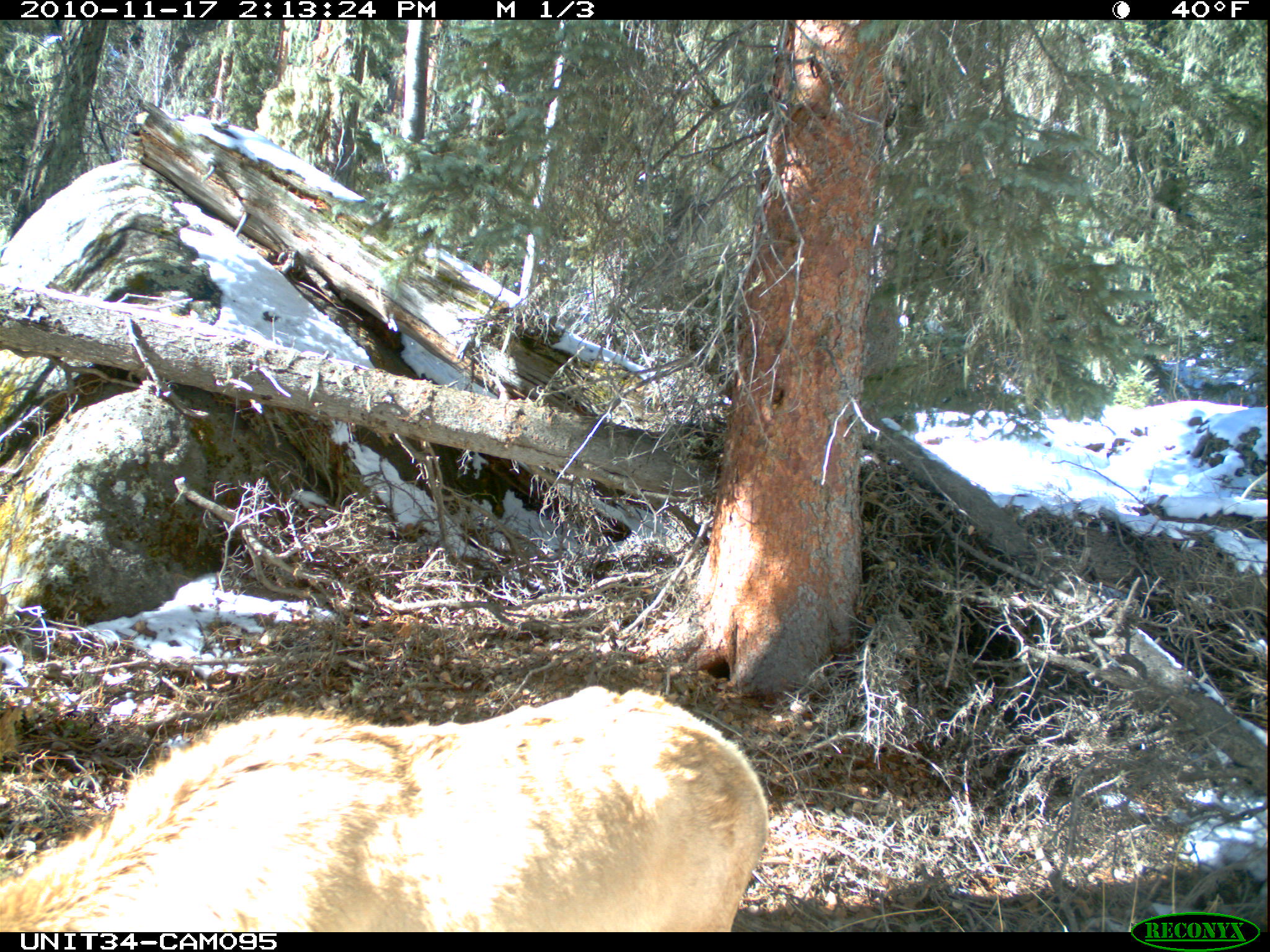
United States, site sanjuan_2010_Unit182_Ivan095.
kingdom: Animalia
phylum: Chordata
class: Mammalia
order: Artiodactyla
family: Cervidae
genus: Cervus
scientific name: Cervus elaphus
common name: red deer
Cervus elaphus (red deer).